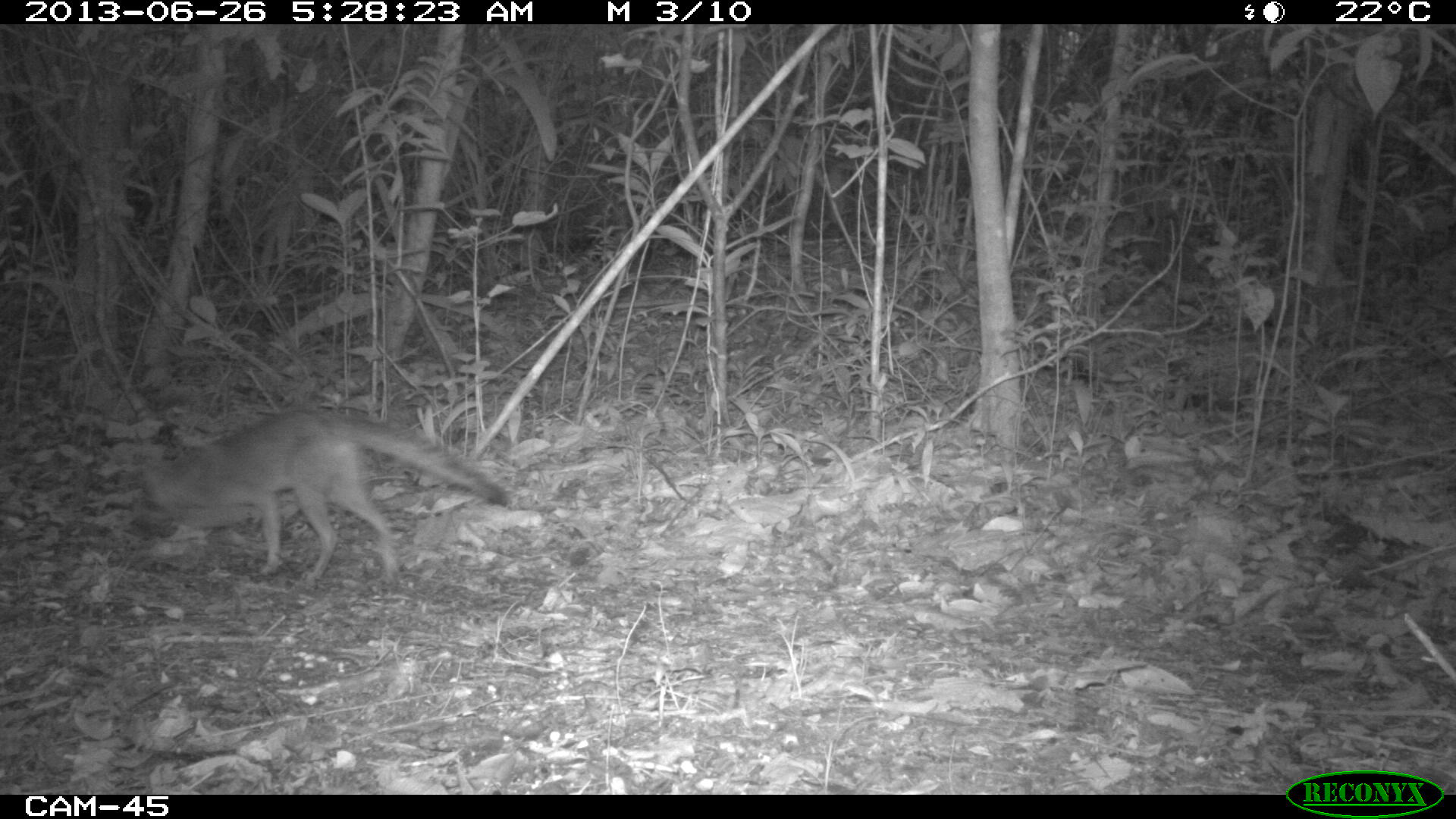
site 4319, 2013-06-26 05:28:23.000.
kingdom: Animalia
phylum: Chordata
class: Mammalia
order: Carnivora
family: Canidae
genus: Urocyon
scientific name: Urocyon cinereoargenteus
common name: gray fox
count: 1